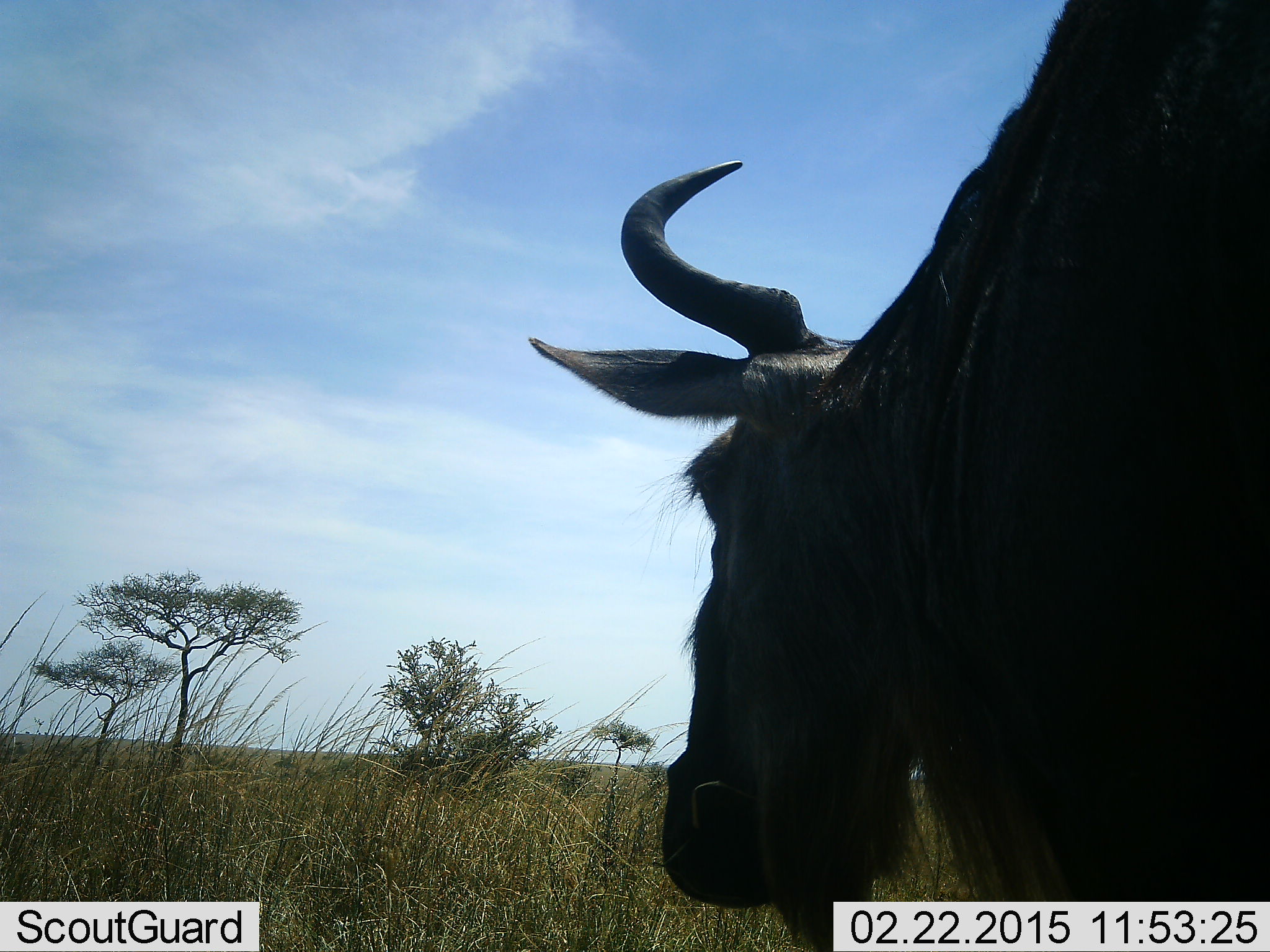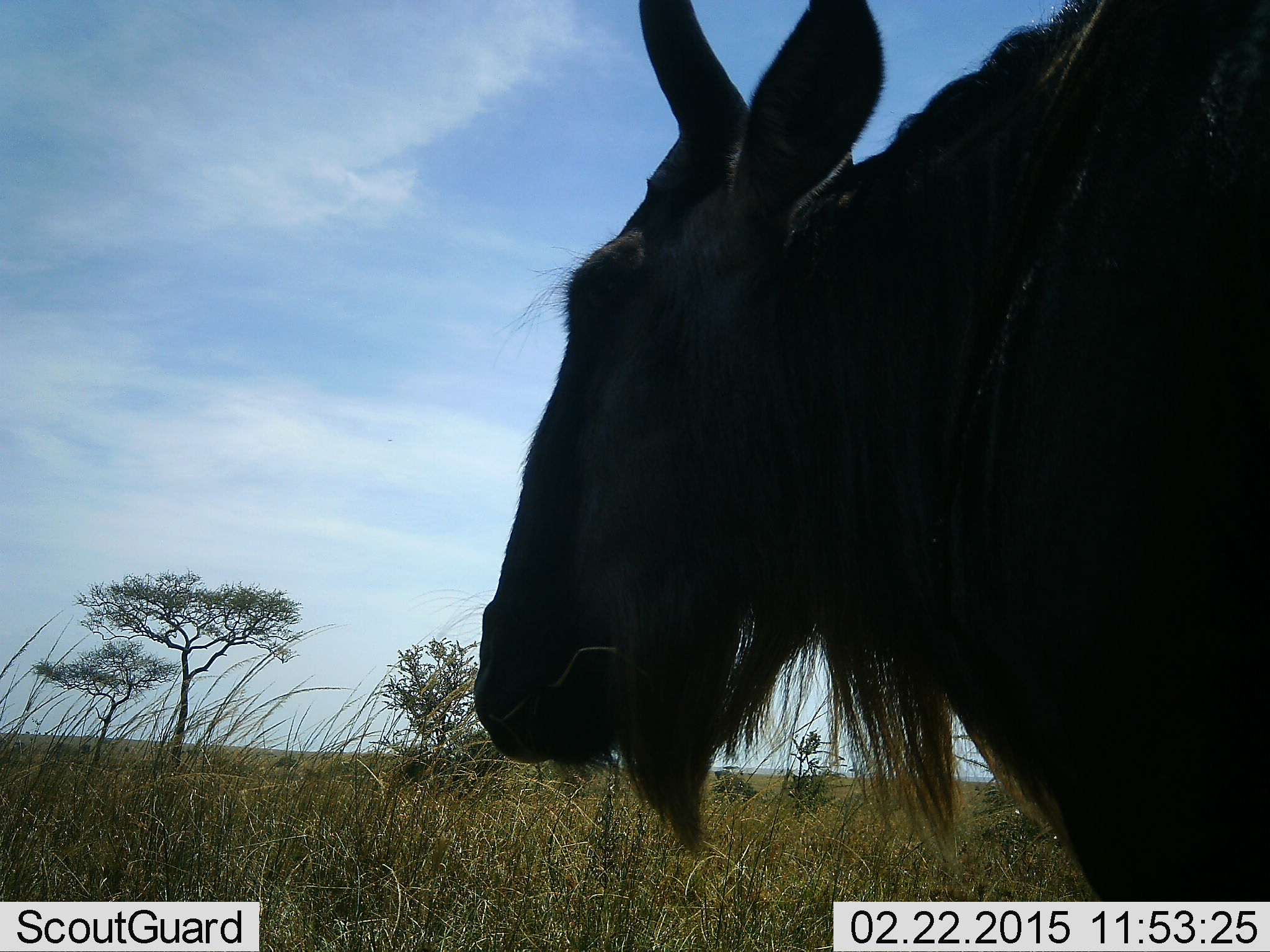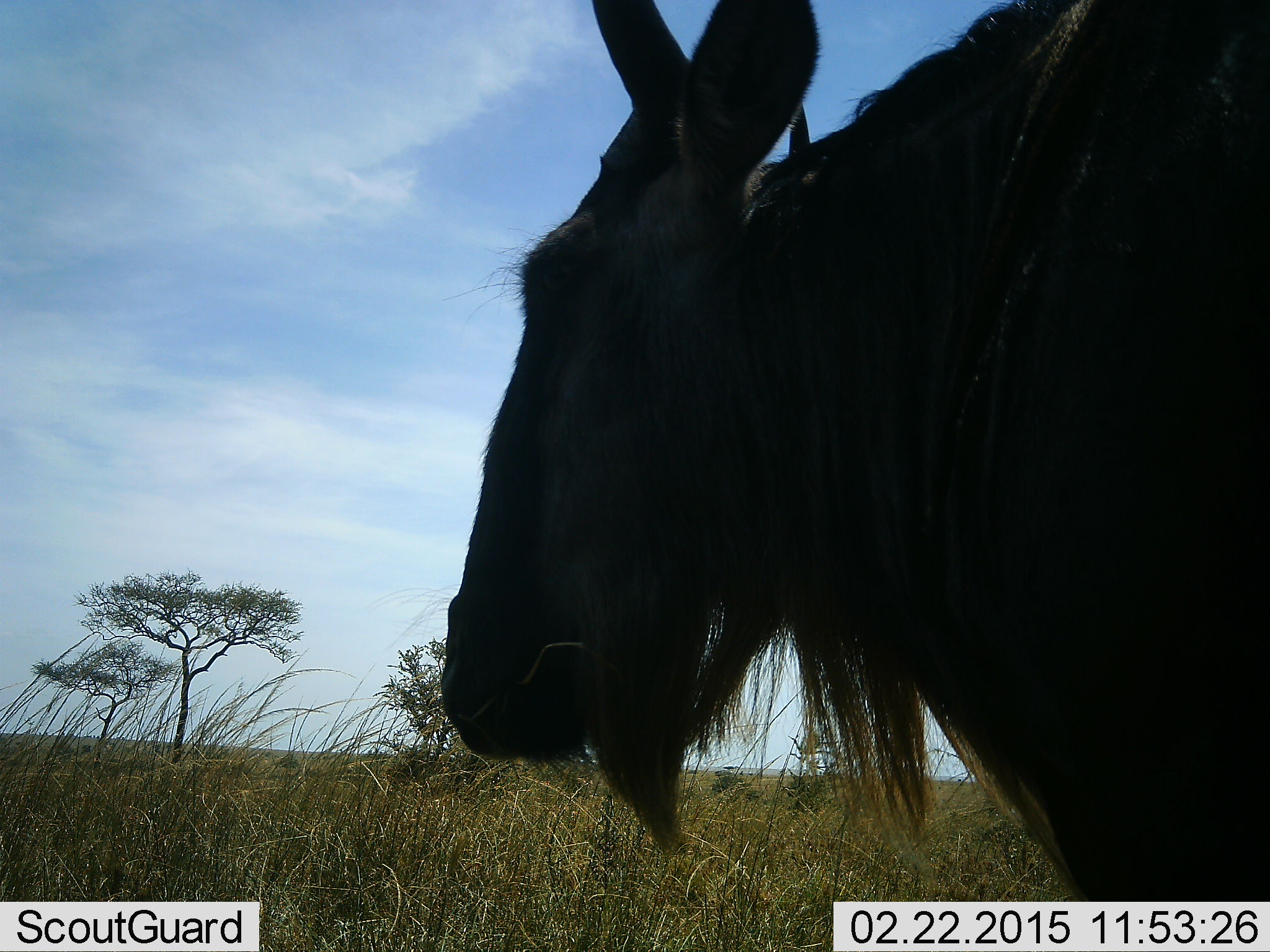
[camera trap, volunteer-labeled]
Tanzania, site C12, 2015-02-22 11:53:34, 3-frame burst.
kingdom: Animalia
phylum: Chordata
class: Mammalia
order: Artiodactyla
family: Bovidae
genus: Connochaetes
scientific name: Connochaetes taurinus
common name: blue wildebeest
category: wildebeest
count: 1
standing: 60%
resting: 10%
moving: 10%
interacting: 10%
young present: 0%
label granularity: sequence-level